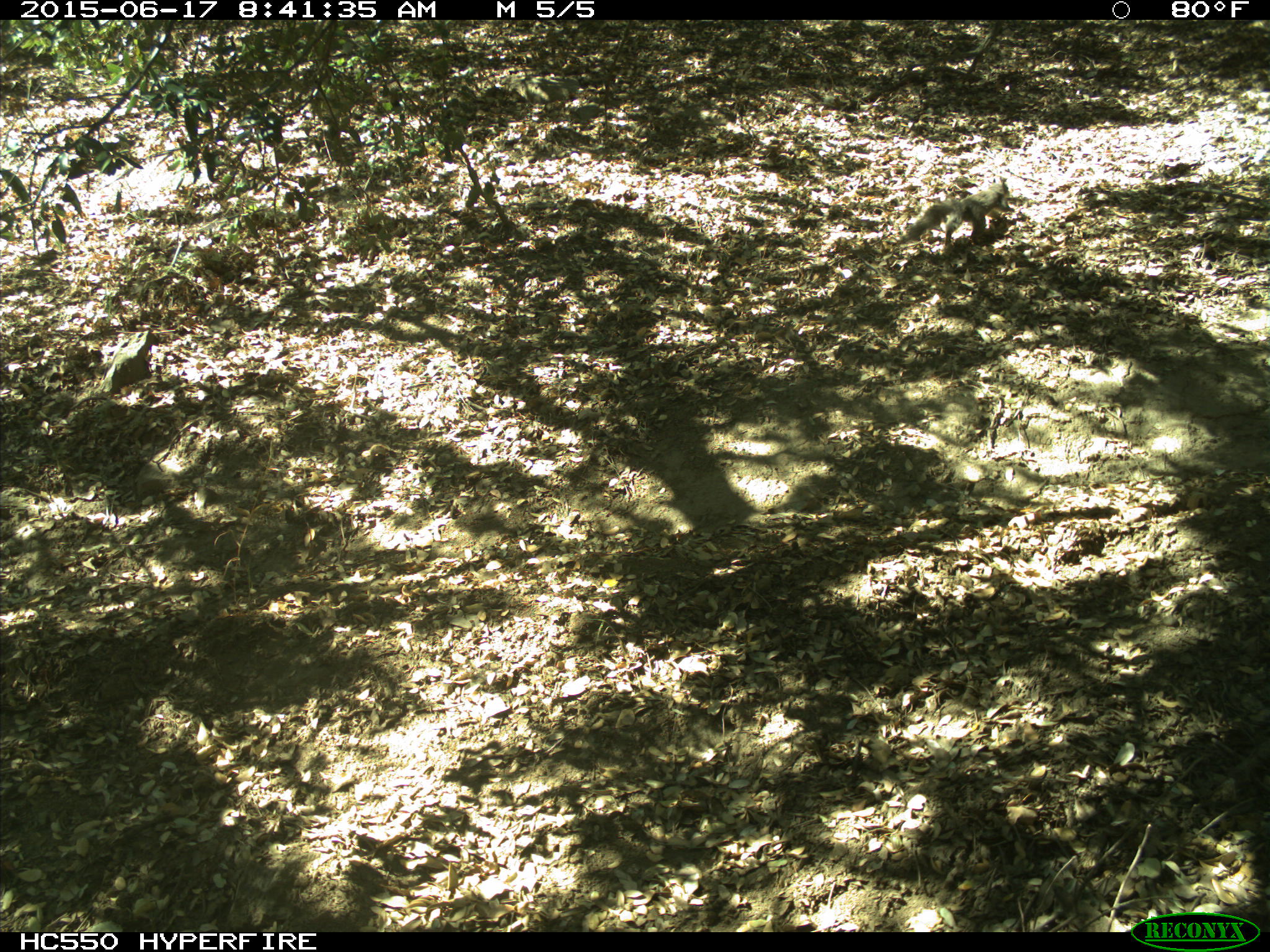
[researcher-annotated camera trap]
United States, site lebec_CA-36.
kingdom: Animalia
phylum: Chordata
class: Mammalia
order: Rodentia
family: Sciuridae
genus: Sciurus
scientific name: Sciurus carolinensis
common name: eastern gray squirrel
Sciurus carolinensis (eastern gray squirrel).